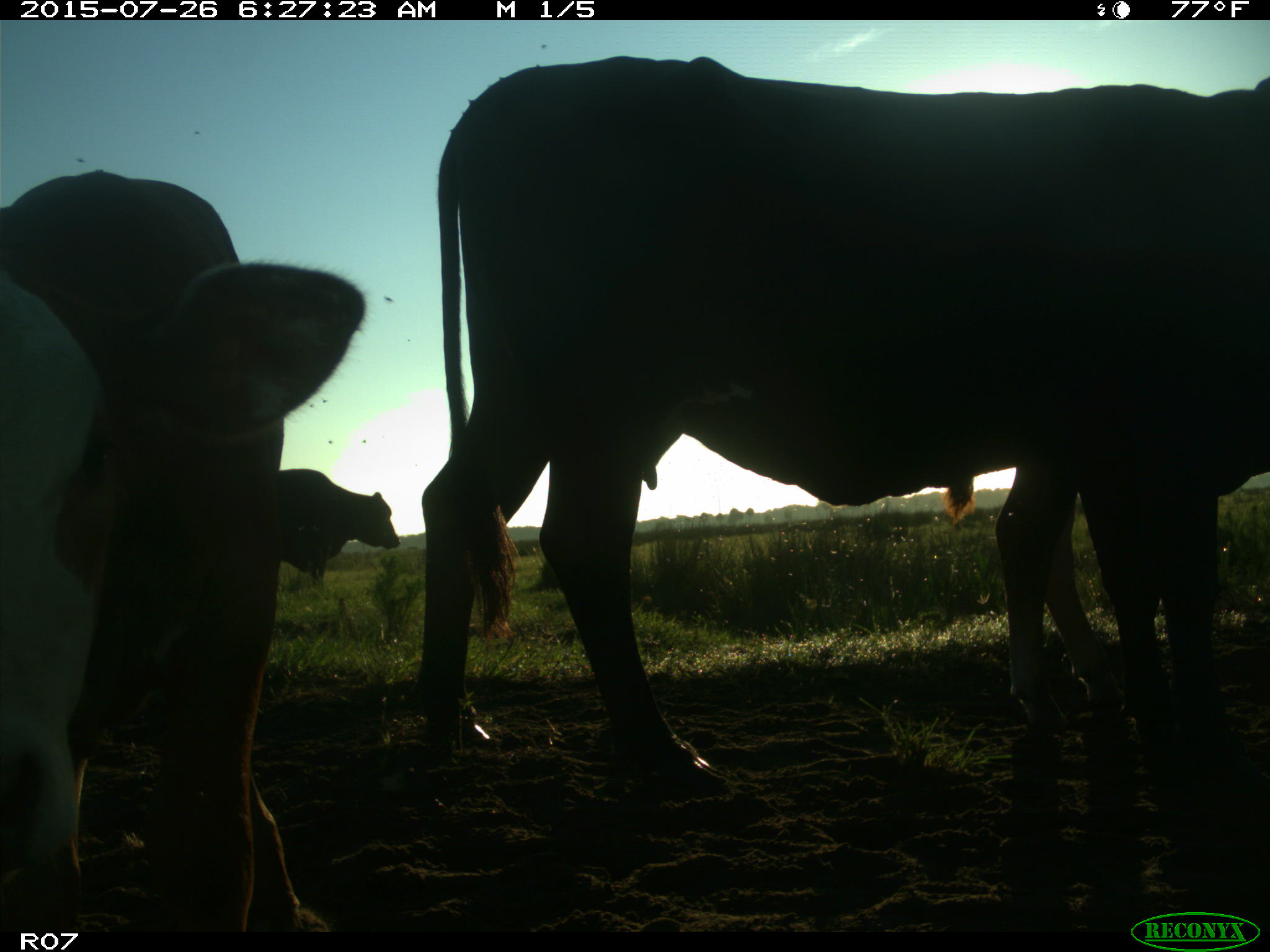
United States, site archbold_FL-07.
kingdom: Animalia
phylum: Chordata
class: Mammalia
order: Artiodactyla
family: Bovidae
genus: Bos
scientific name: Bos taurus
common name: domestic cow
Bos taurus (domestic cow).